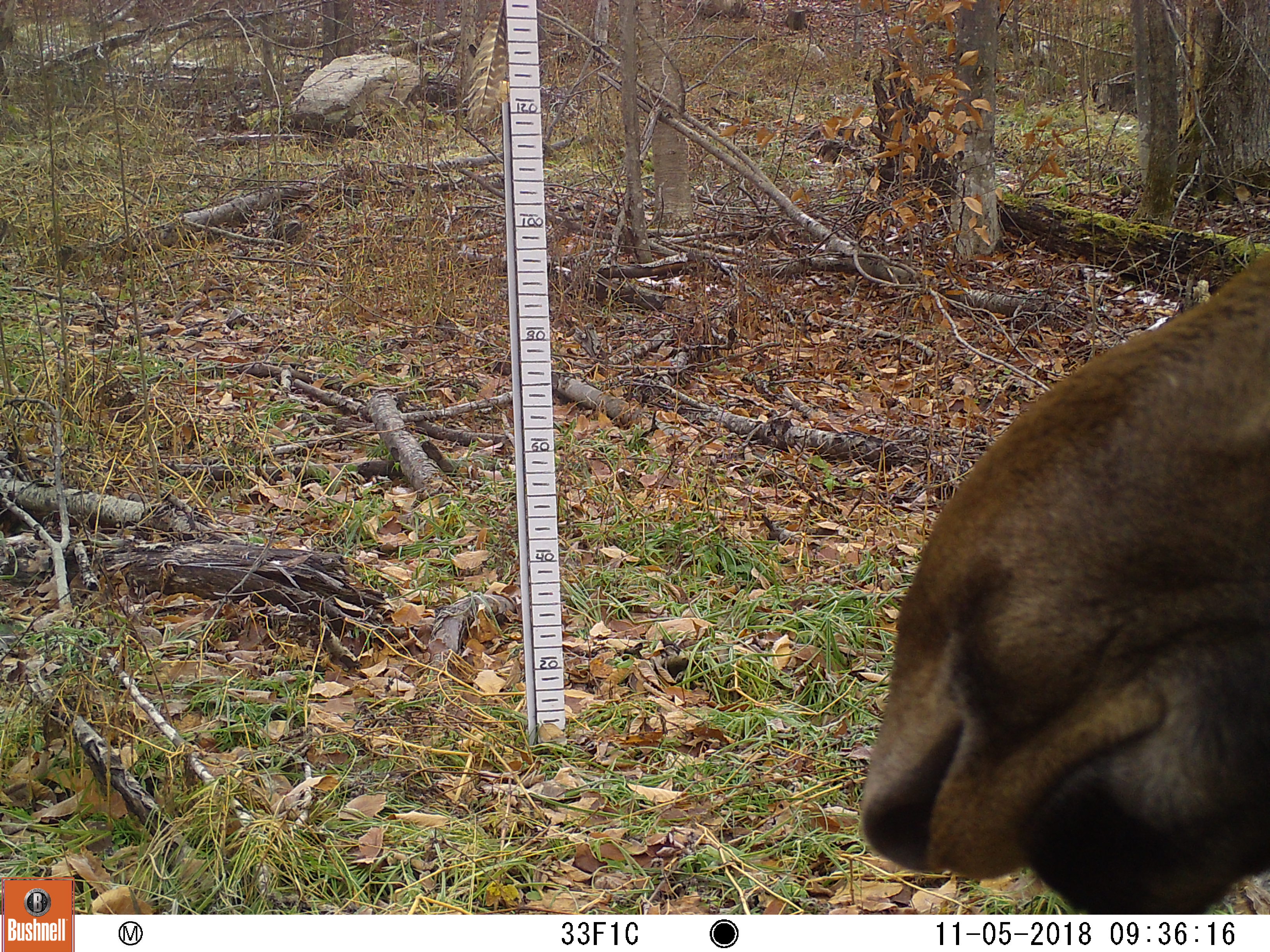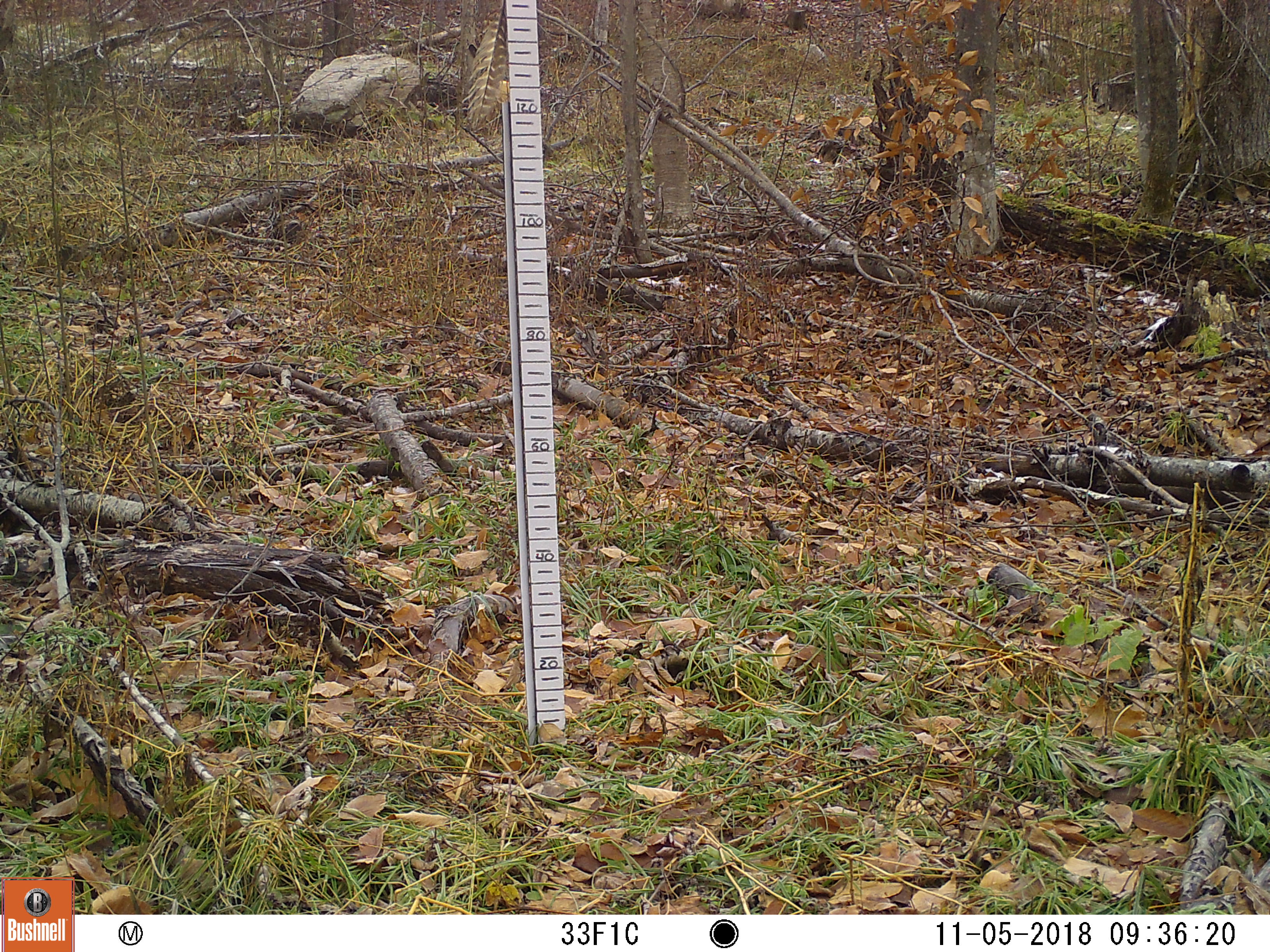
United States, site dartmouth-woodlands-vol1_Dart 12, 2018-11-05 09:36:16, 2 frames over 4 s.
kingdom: Animalia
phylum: Chordata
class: Mammalia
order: Artiodactyla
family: Cervidae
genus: Alces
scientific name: Alces alces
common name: moose